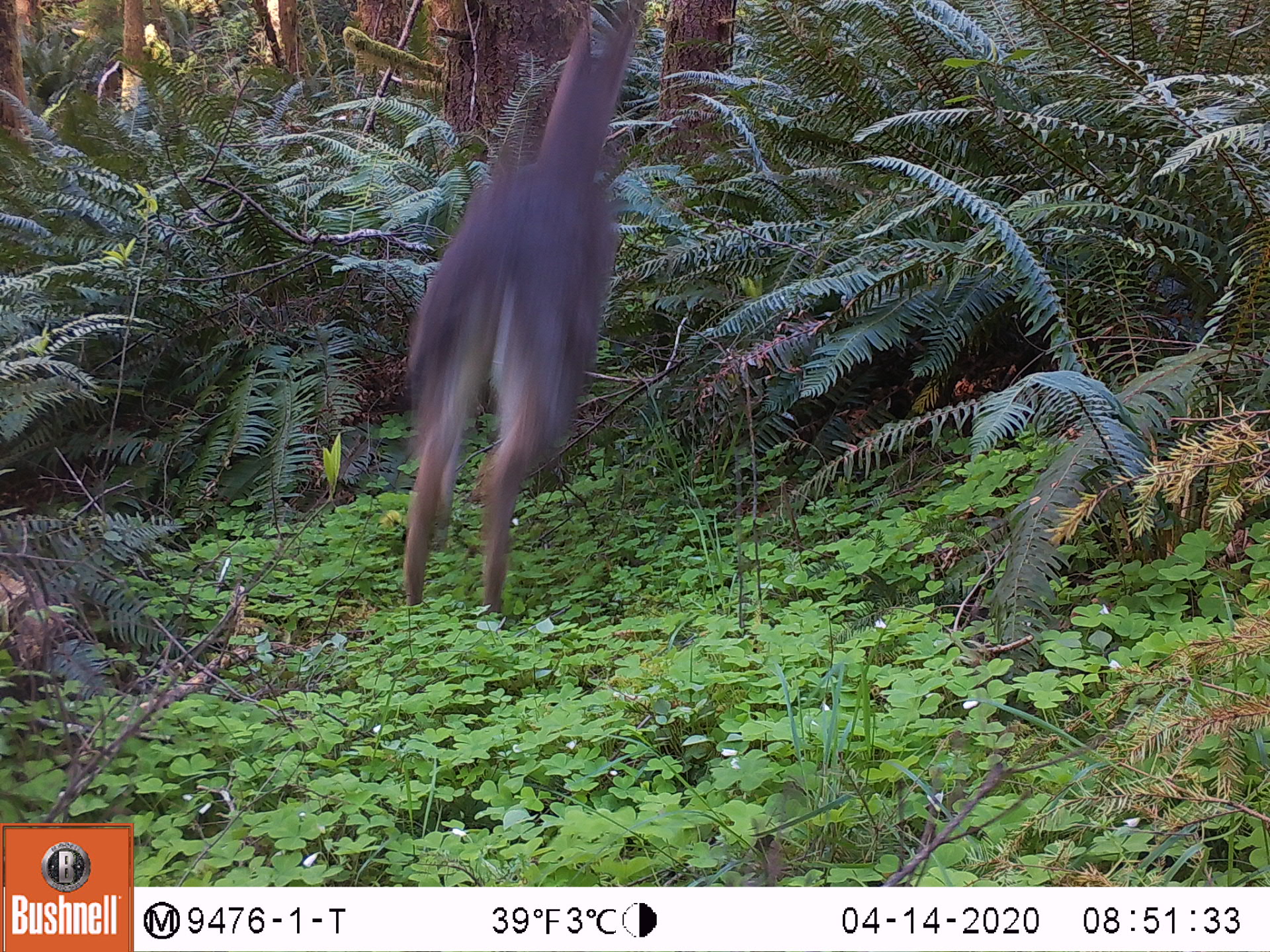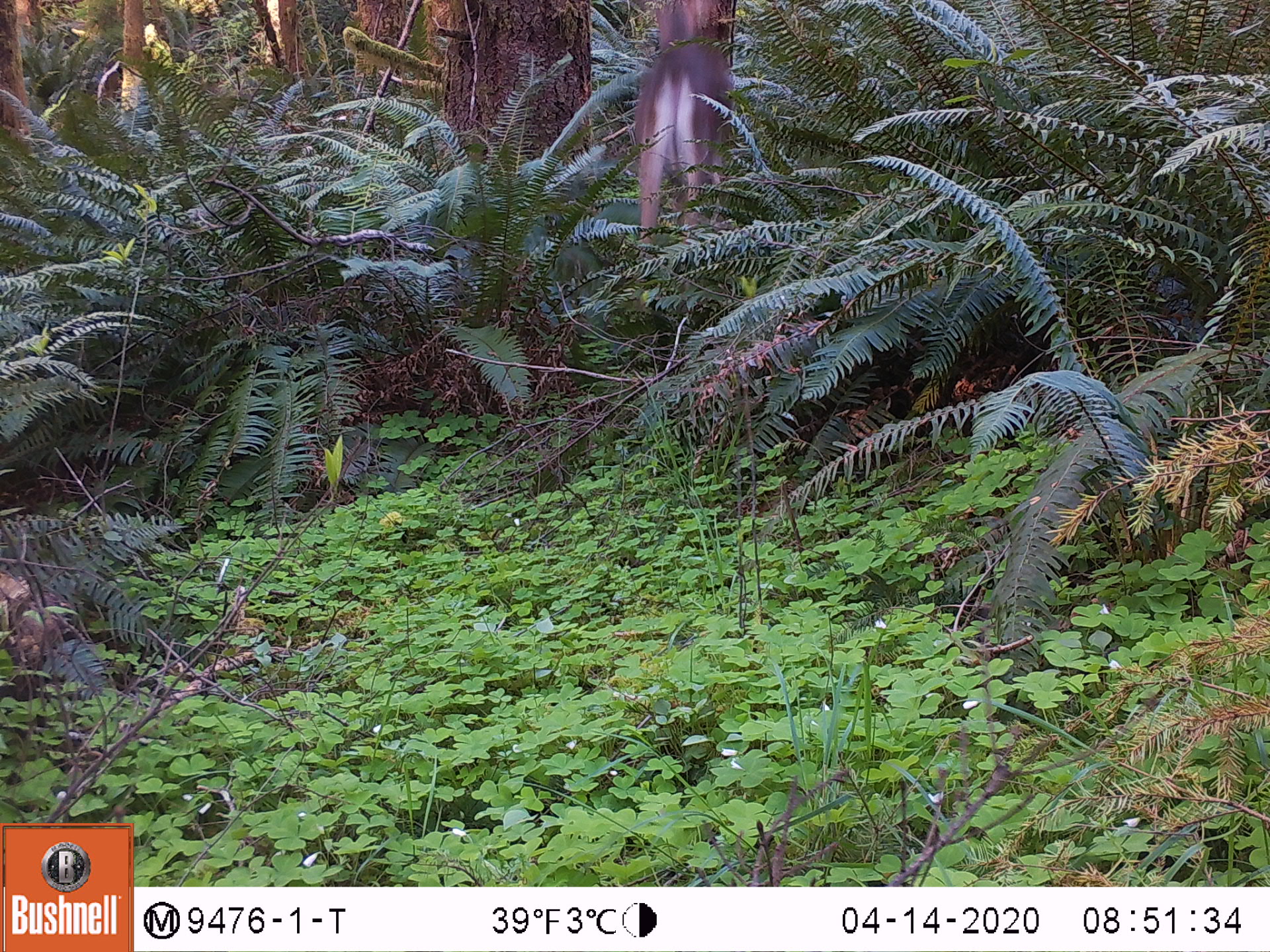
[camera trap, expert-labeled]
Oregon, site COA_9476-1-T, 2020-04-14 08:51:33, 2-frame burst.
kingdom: Animalia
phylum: Chordata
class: Mammalia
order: Artiodactyla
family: Cervidae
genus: Odocoileus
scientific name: Odocoileus hemionus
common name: black-tailed deer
Black-tailed deer (Odocoileus hemionus).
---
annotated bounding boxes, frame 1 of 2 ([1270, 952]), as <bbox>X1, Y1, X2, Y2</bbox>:
black-tailed deer: <bbox>380, 9, 675, 620</bbox>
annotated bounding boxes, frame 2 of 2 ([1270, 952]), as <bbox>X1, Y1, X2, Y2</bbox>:
black-tailed deer: <bbox>607, 7, 739, 221</bbox>